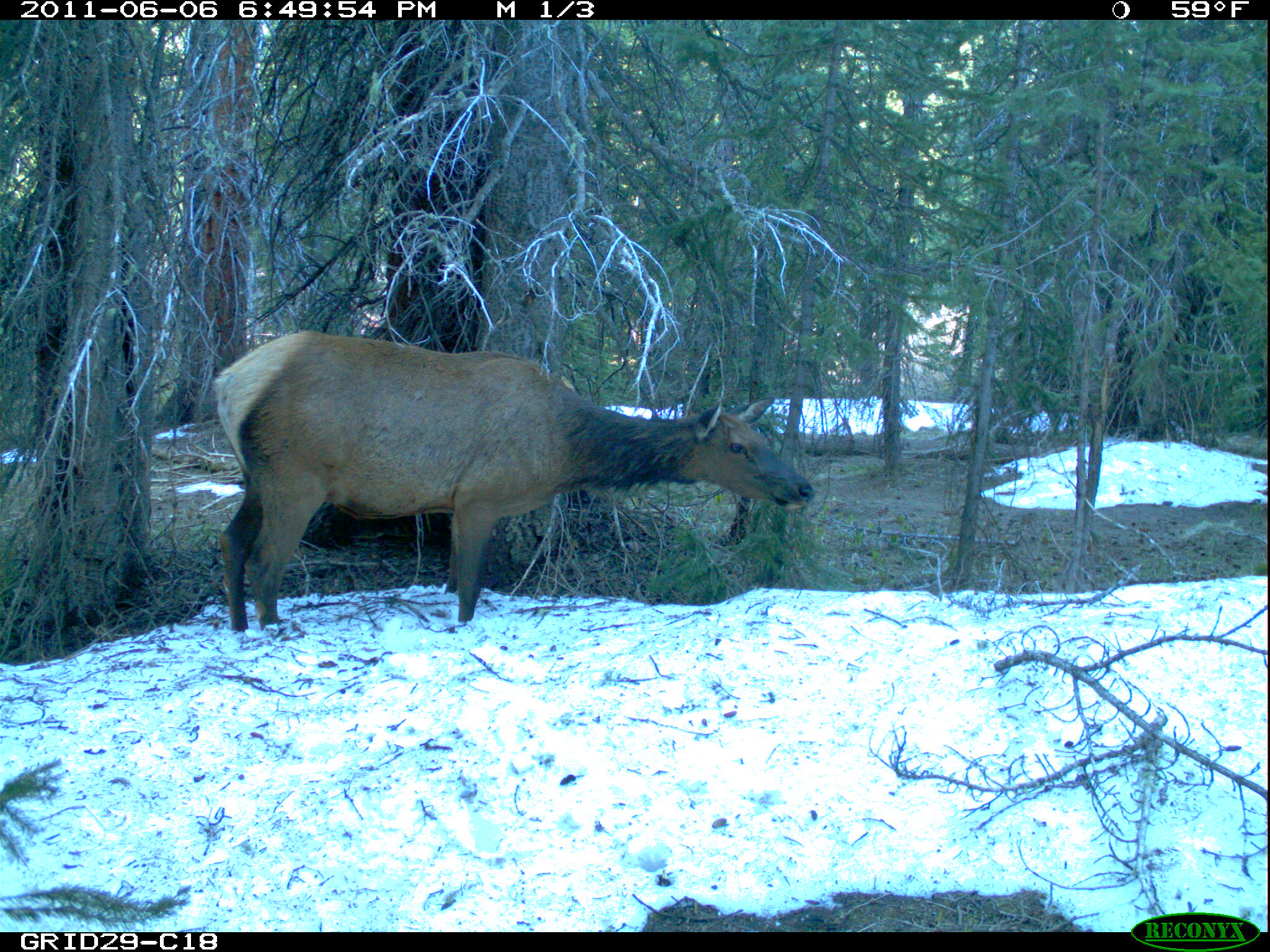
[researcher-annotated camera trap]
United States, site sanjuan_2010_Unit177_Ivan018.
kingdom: Animalia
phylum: Chordata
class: Mammalia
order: Artiodactyla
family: Cervidae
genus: Cervus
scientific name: Cervus elaphus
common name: red deer